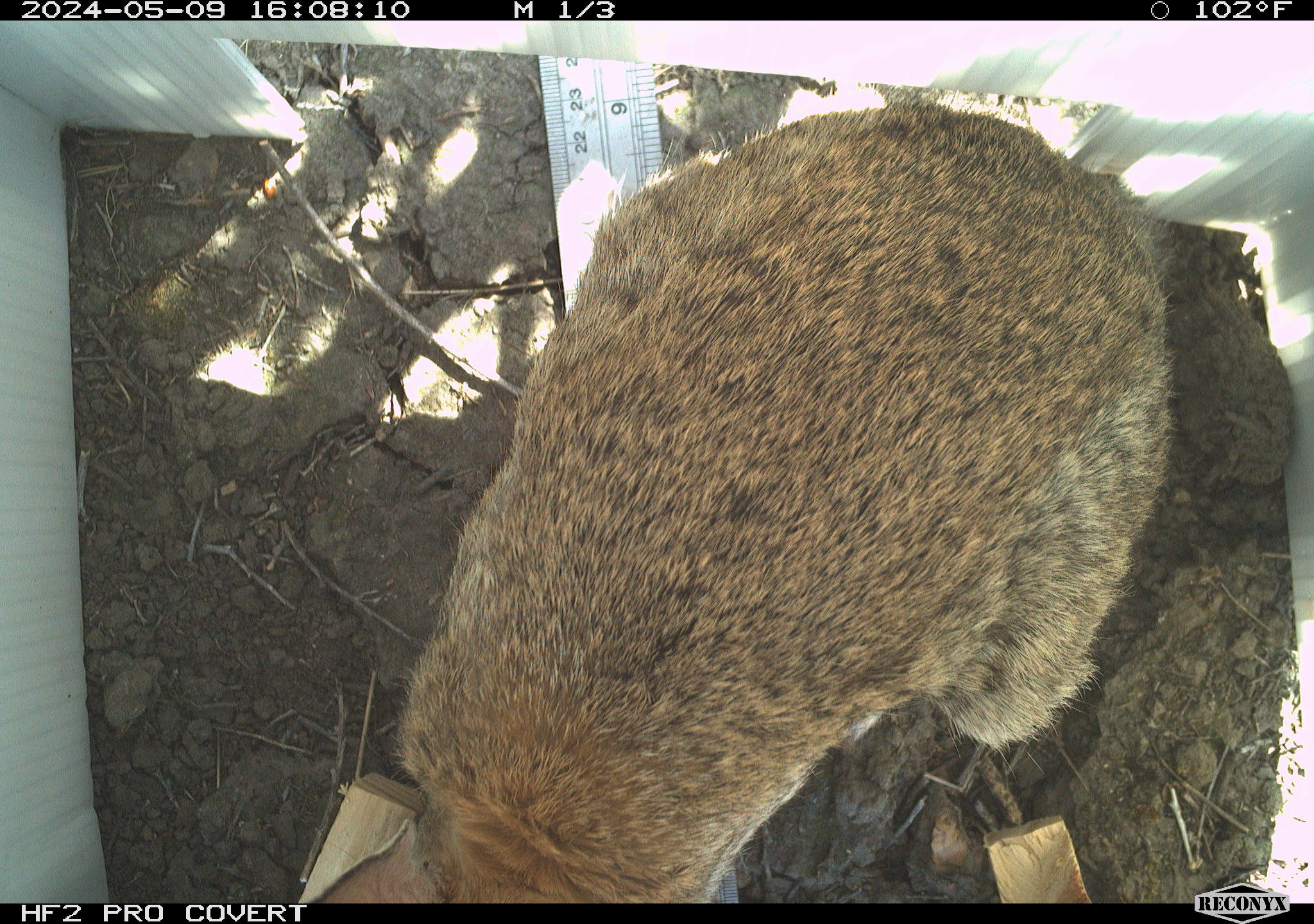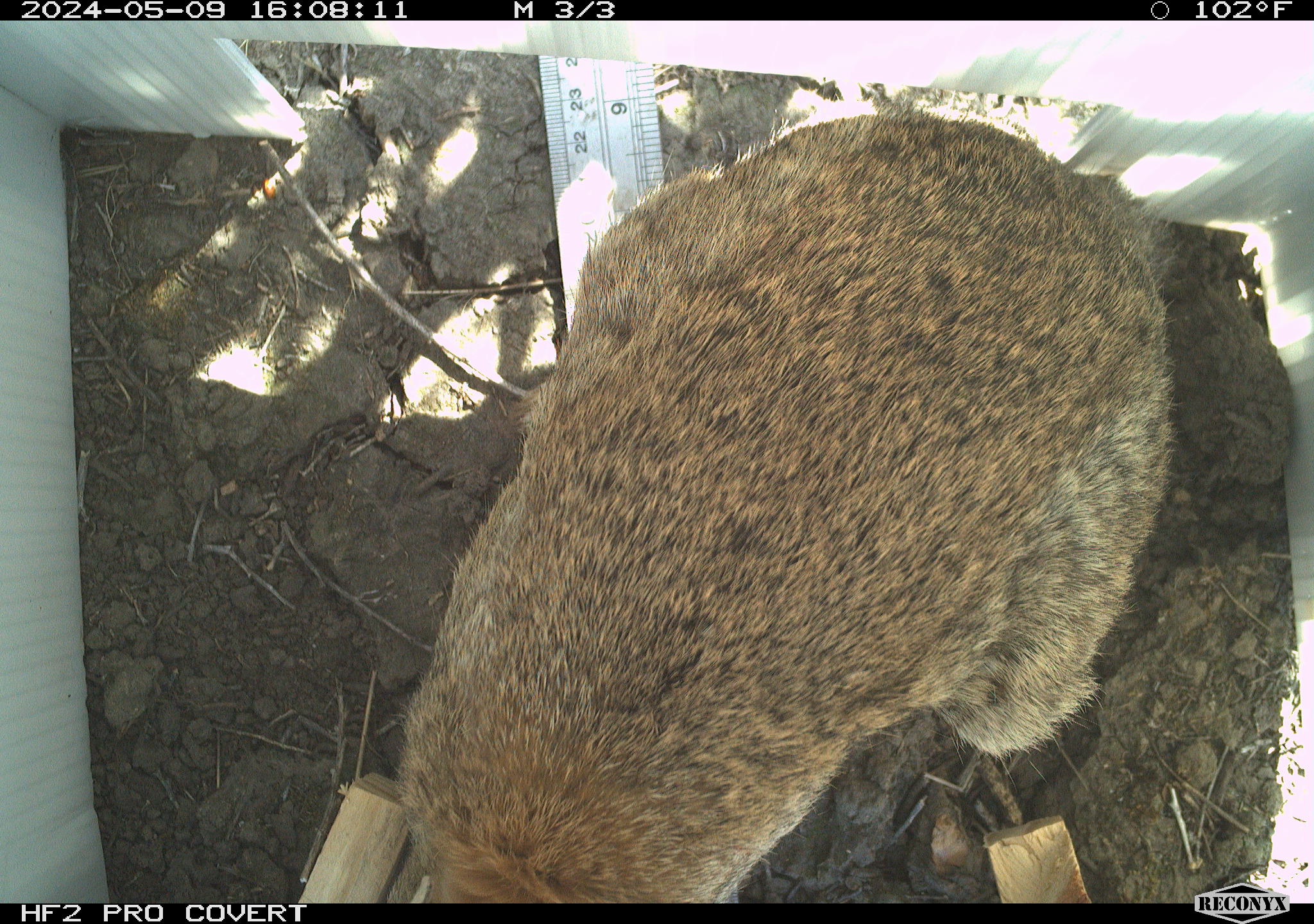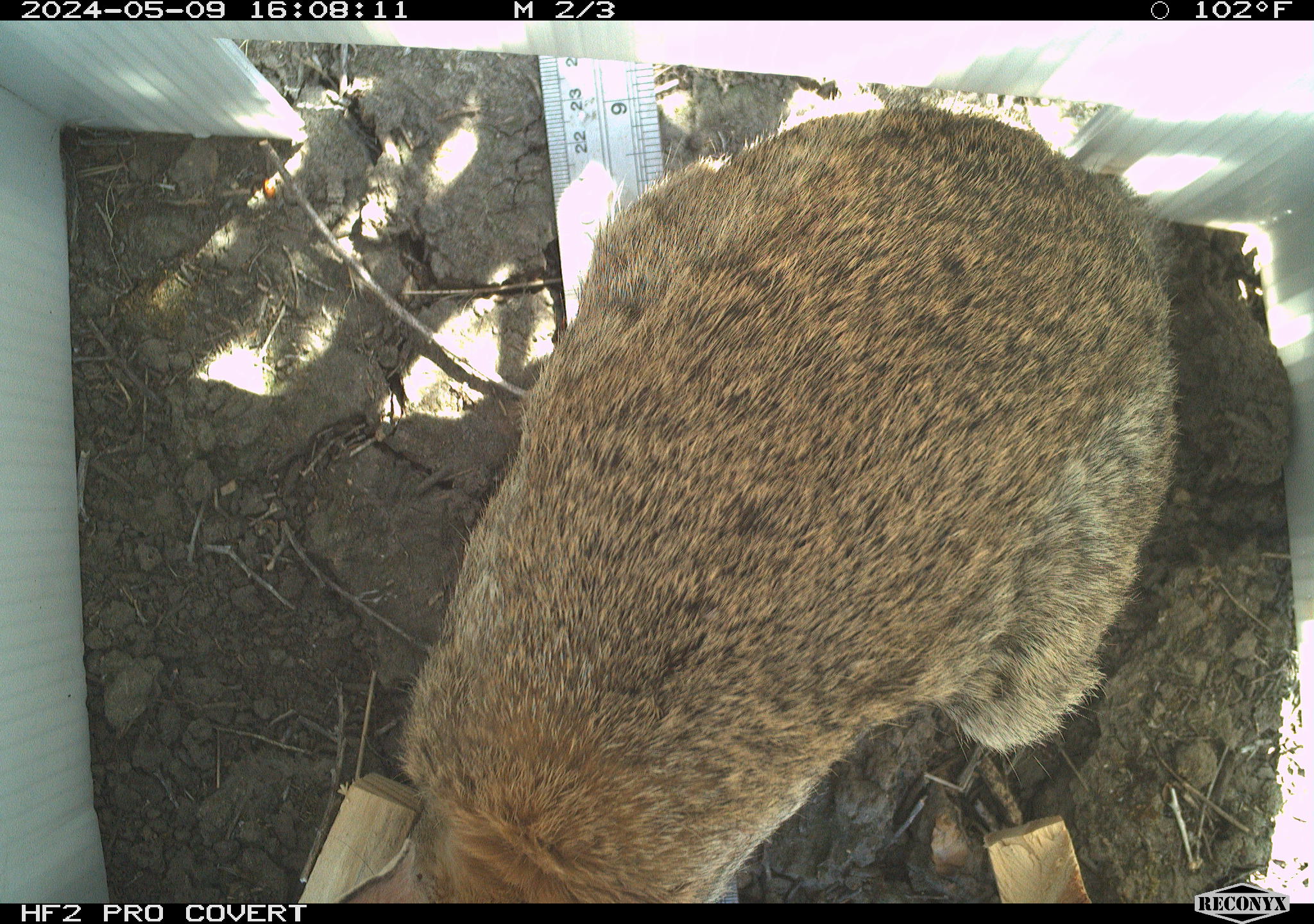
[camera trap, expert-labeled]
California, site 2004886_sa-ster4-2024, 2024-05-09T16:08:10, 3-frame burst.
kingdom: Animalia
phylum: Chordata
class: Mammalia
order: Lagomorpha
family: Leporidae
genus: Sylvilagus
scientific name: Sylvilagus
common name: cottontail rabbits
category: sylvilagus species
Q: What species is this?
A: Sylvilagus species (cottontail rabbits) (Sylvilagus).